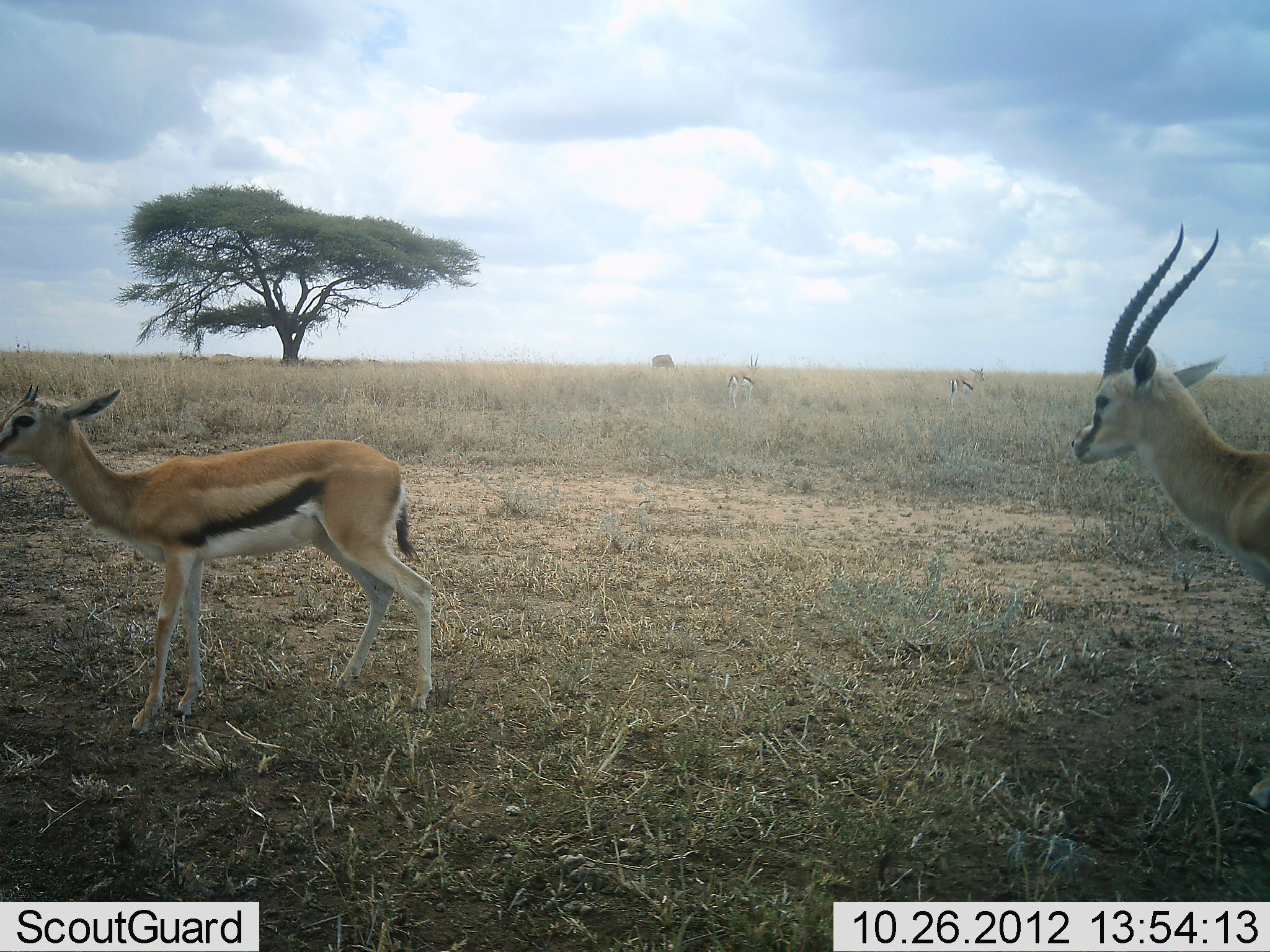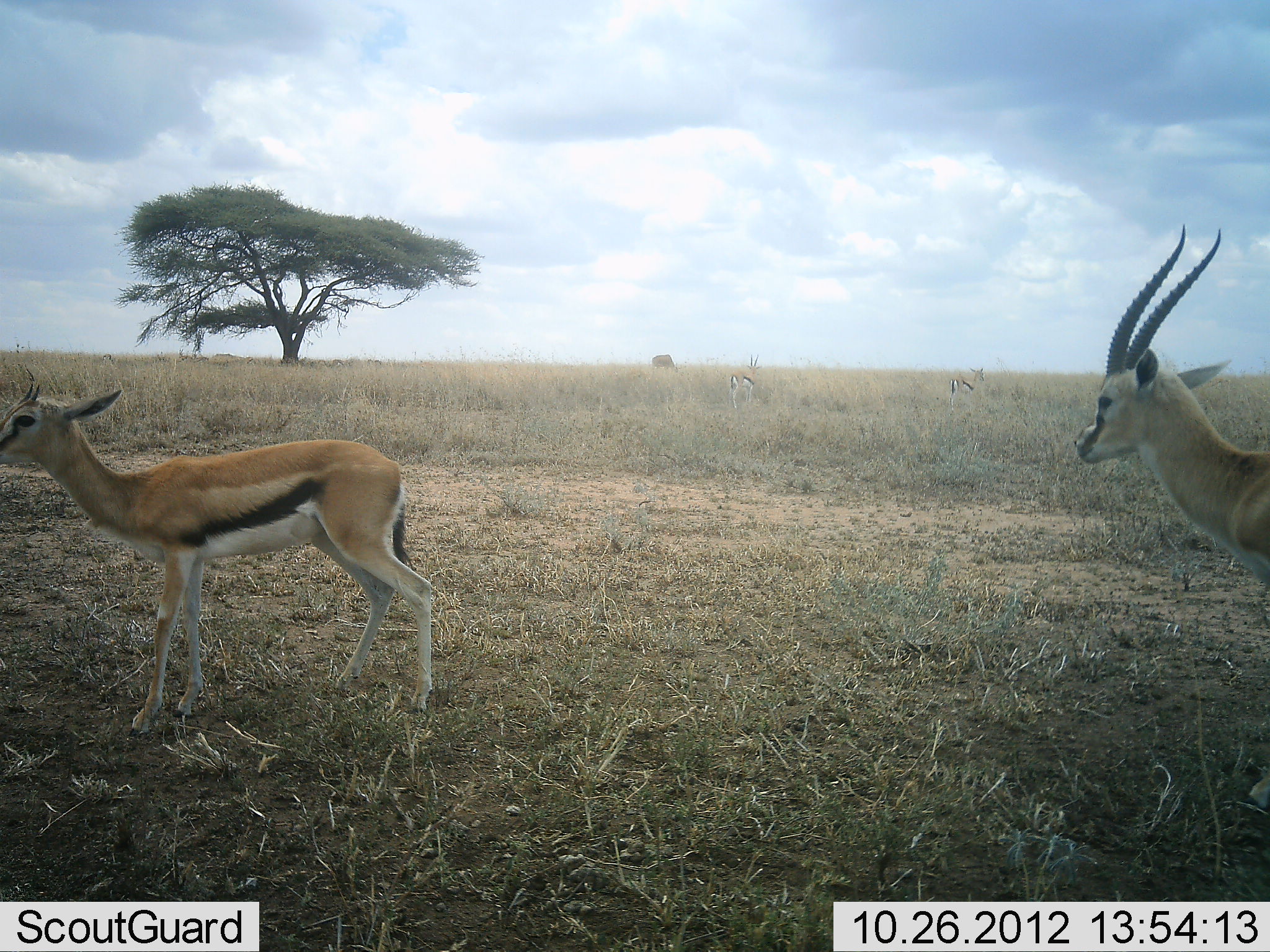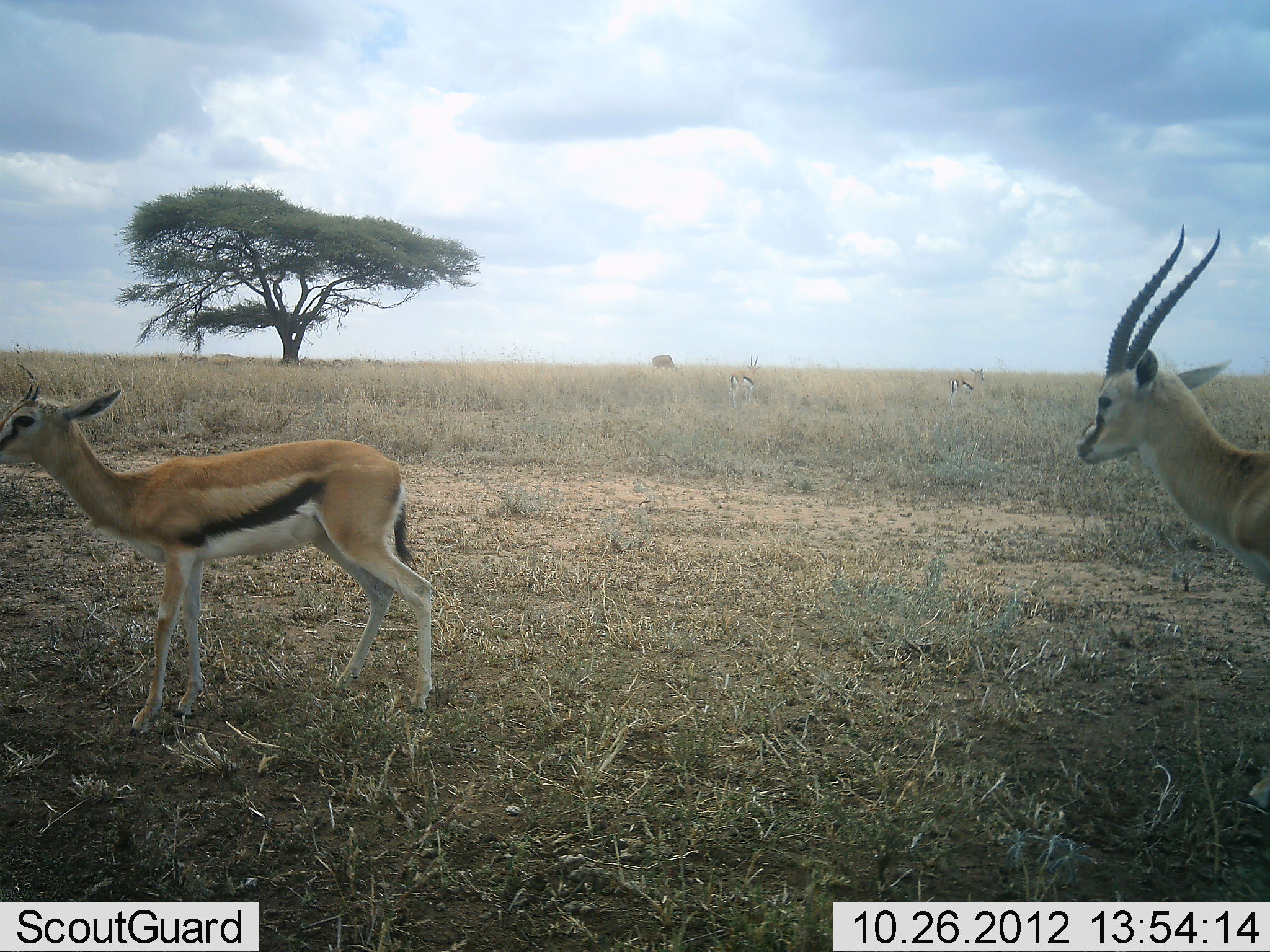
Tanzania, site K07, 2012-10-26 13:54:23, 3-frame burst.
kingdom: Animalia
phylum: Chordata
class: Mammalia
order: Artiodactyla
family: Bovidae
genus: Eudorcas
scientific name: Eudorcas thomsonii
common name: thomson's gazelle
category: gazellethomsons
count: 4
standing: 100%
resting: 0%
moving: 8%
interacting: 0%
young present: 25%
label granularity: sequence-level